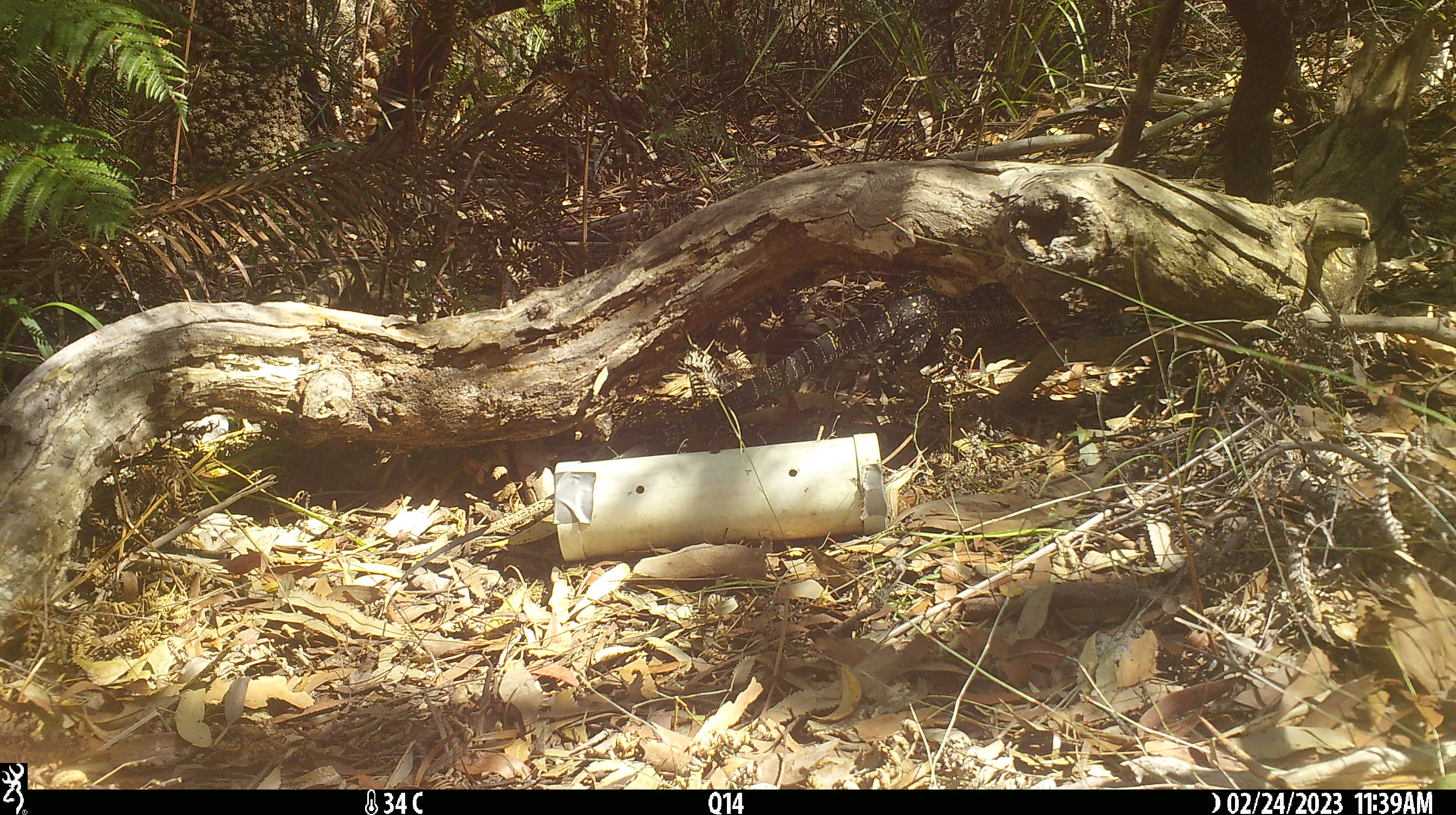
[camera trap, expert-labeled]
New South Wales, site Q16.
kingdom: Animalia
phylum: Chordata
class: Reptilia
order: Squamata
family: Varanidae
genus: Varanus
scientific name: Varanus varius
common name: lace monitor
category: goanna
Goanna (lace monitor) (Varanus varius).